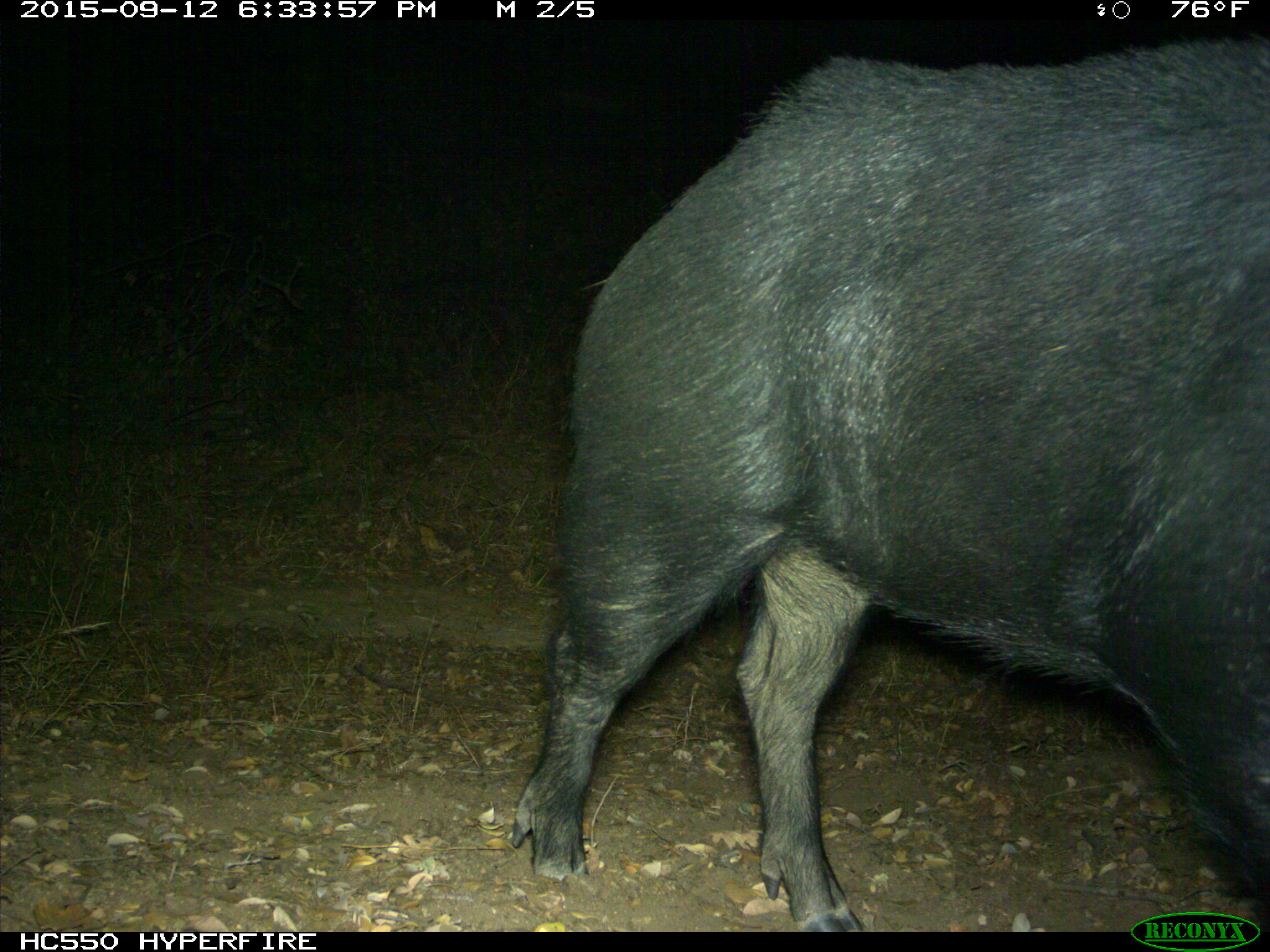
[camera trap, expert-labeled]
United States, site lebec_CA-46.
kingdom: Animalia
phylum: Chordata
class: Mammalia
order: Artiodactyla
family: Suidae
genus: Sus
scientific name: Sus scrofa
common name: wild boar